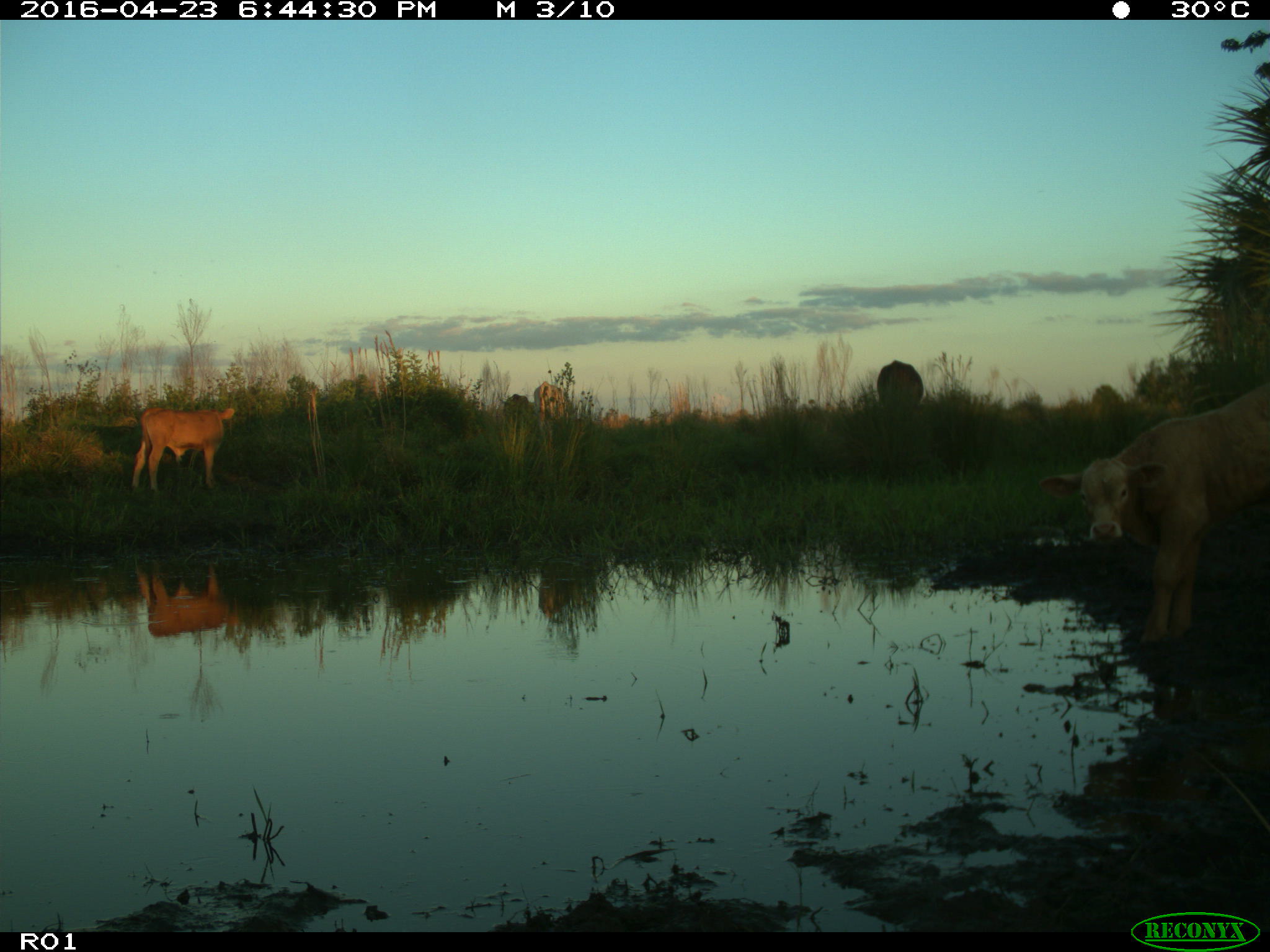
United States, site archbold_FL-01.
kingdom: Animalia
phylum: Chordata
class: Mammalia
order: Artiodactyla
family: Bovidae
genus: Bos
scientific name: Bos taurus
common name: domestic cow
Bos taurus (domestic cow).